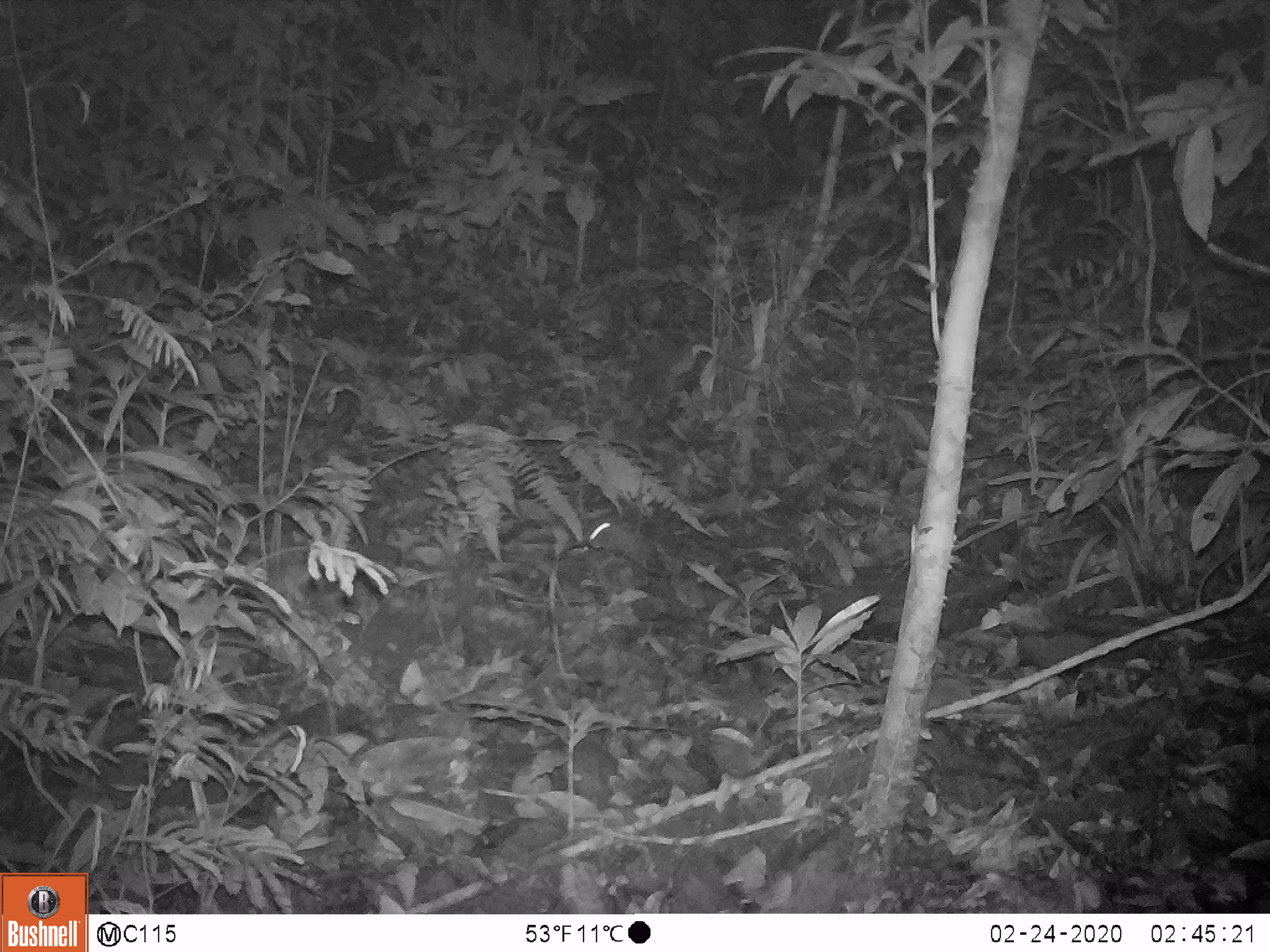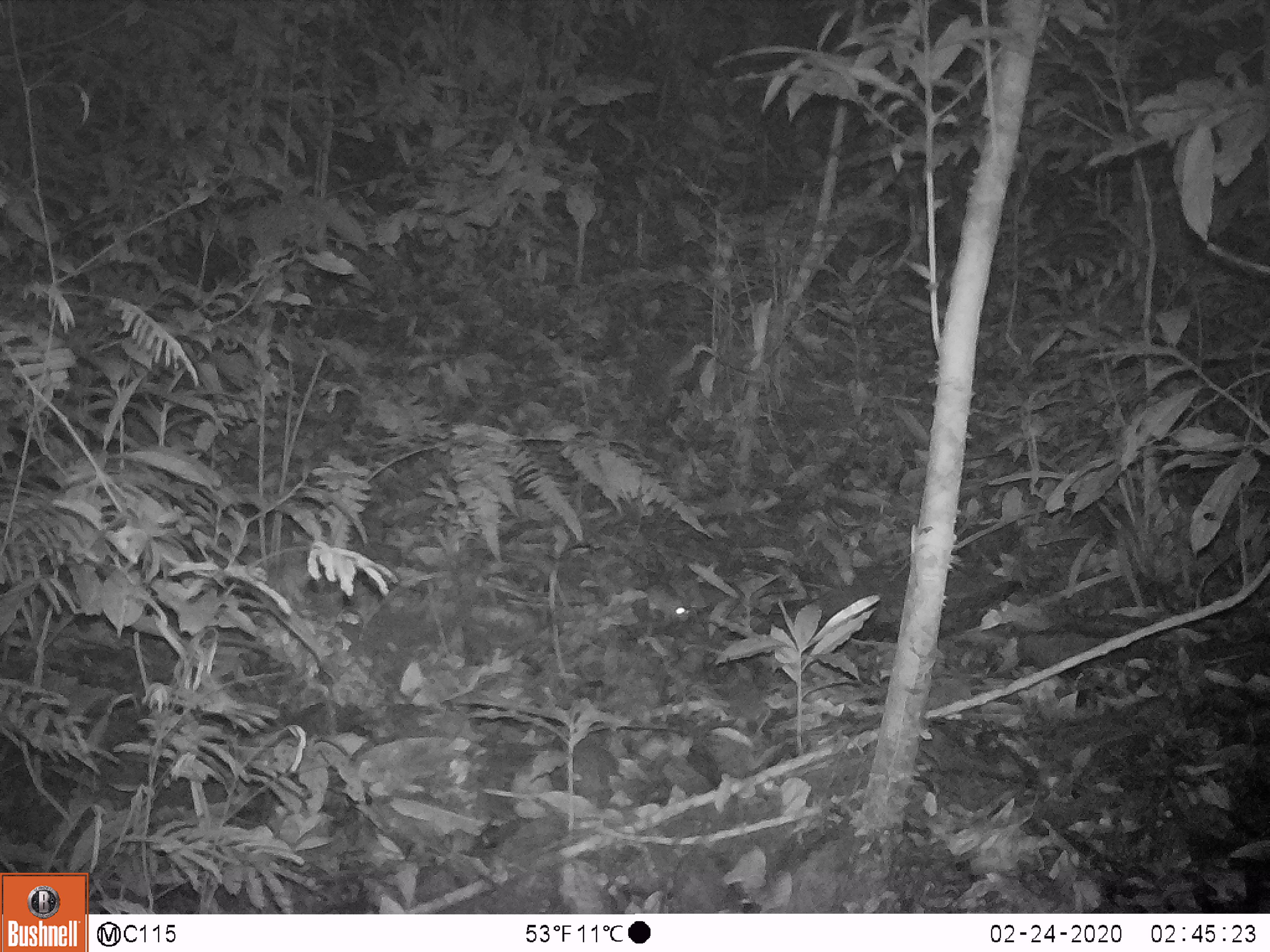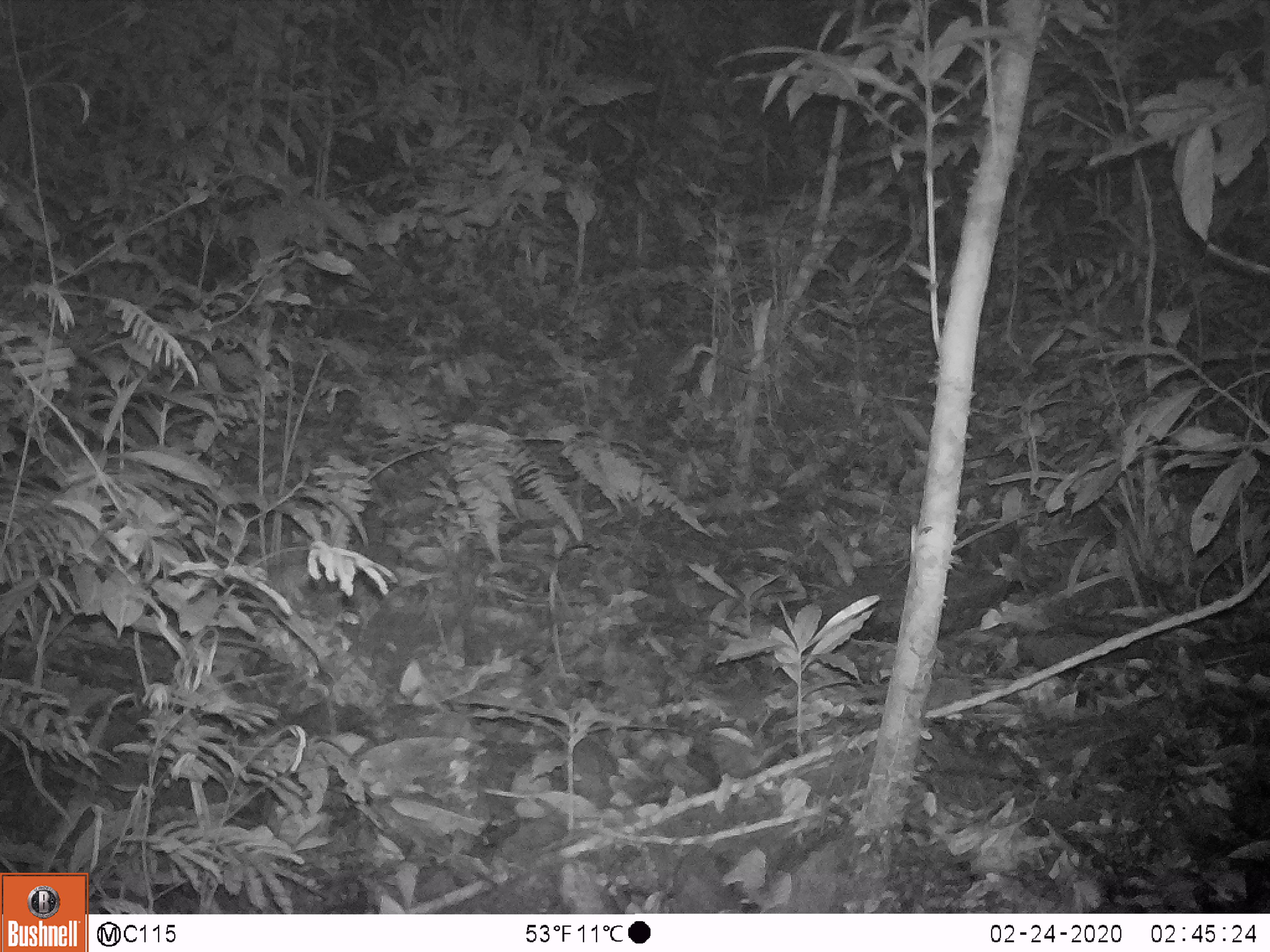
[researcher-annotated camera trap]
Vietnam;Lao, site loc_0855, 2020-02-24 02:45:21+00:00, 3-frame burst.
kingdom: Animalia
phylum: Chordata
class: Mammalia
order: Rodentia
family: Muridae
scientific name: Muridae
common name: old-world mice and rats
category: unidentified murid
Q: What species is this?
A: Unidentified murid (old-world mice and rats) (Muridae).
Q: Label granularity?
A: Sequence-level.